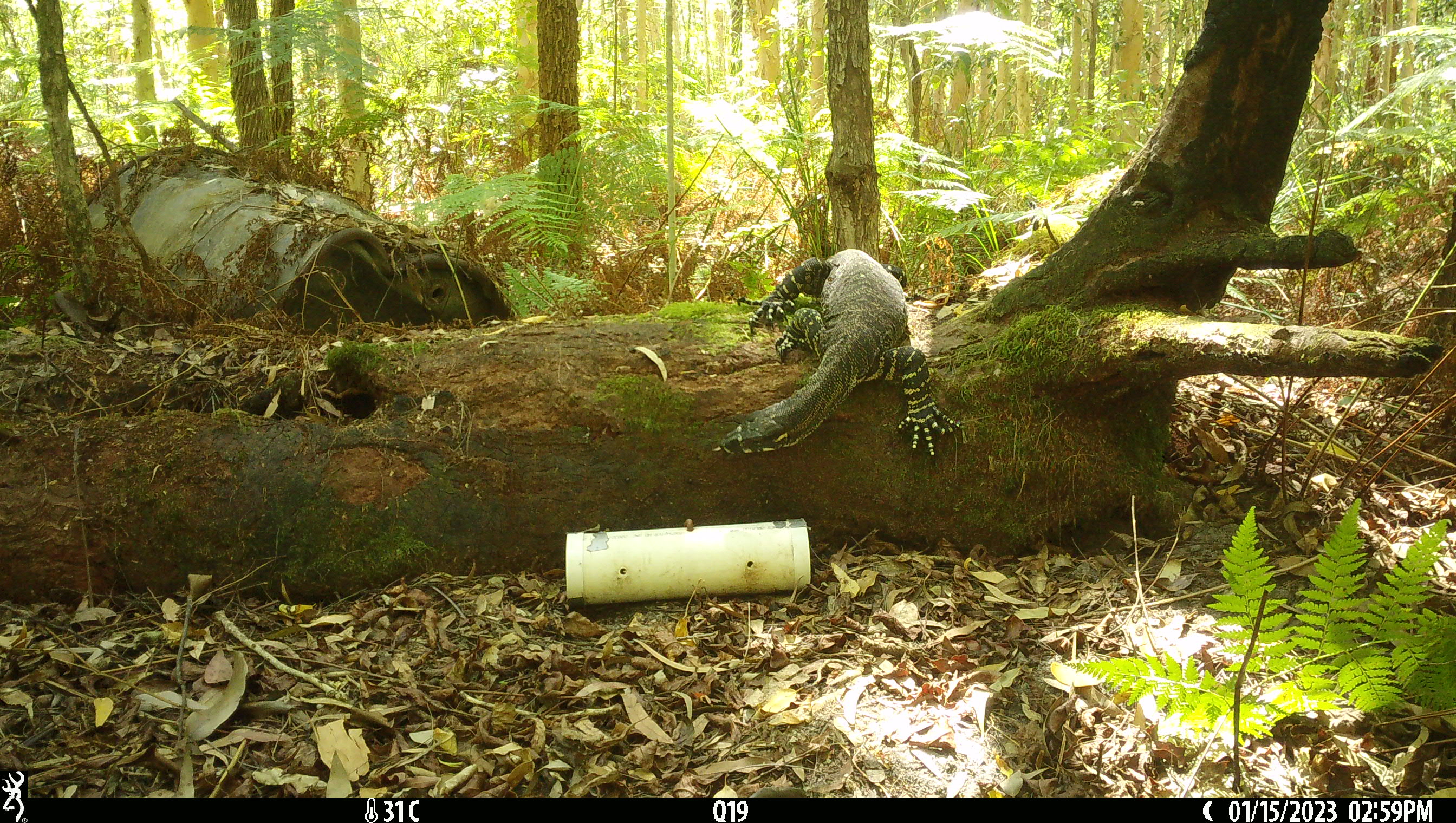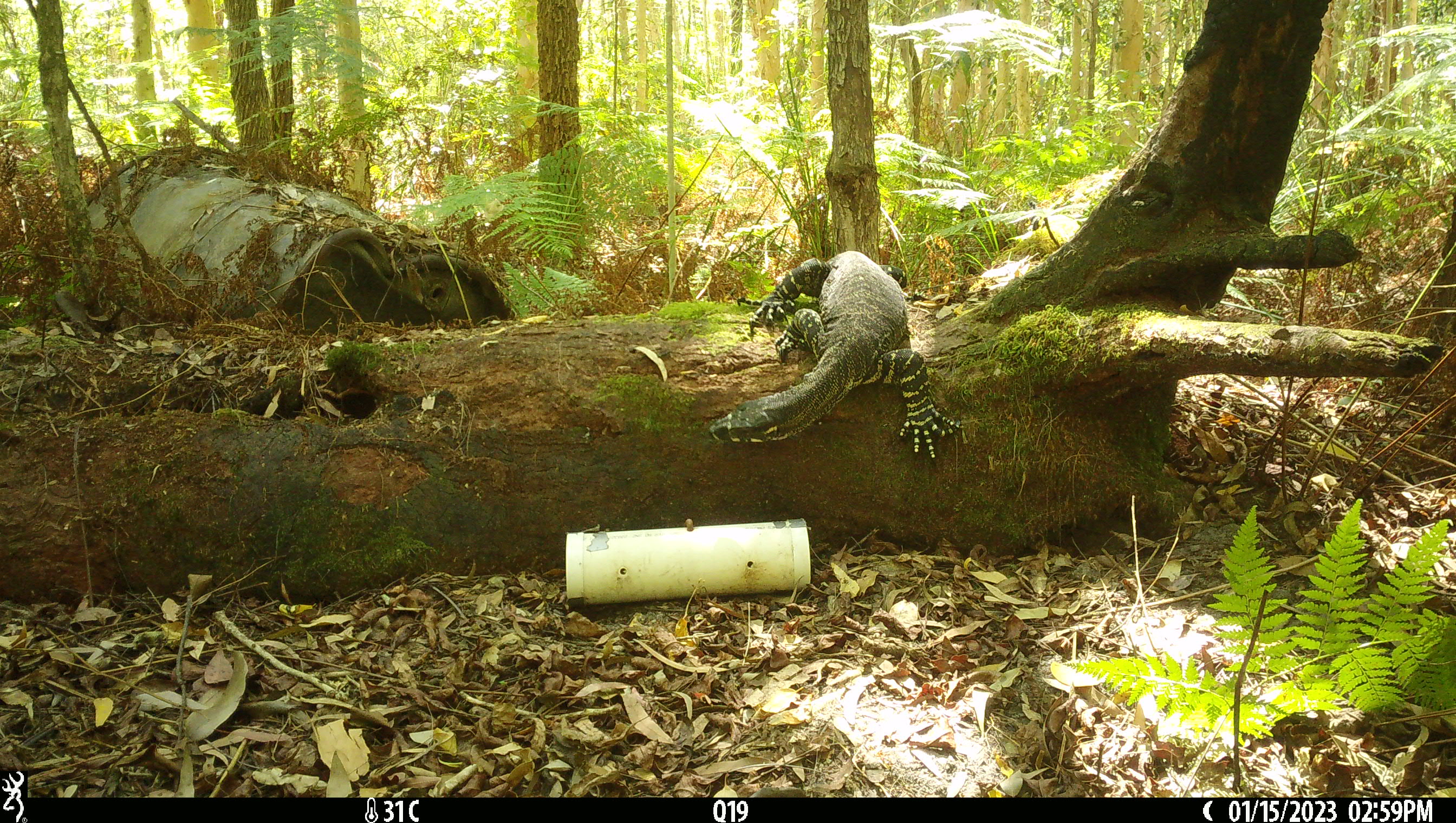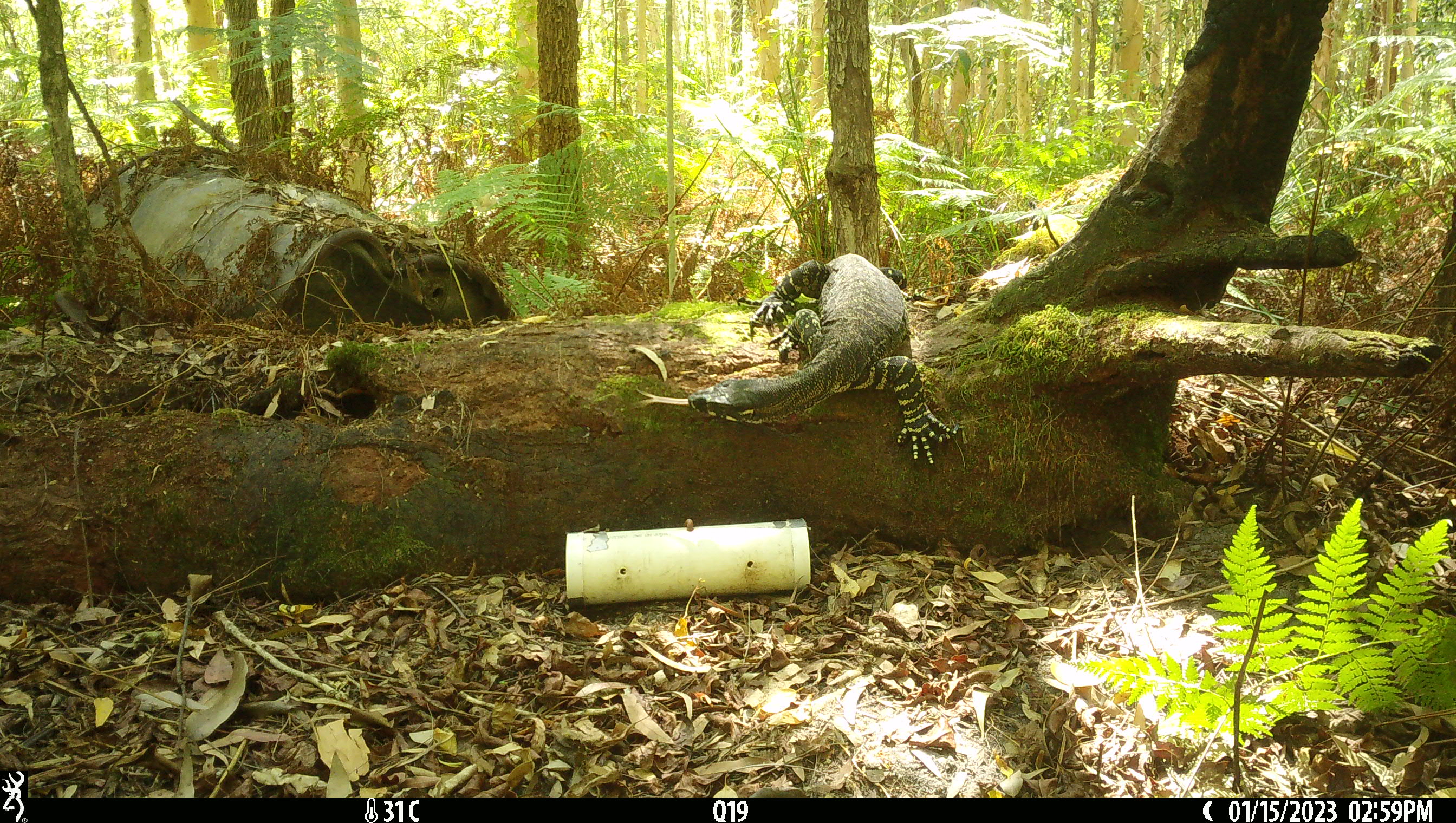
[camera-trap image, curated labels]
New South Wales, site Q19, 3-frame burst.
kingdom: Animalia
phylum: Chordata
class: Reptilia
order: Squamata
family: Varanidae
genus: Varanus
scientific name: Varanus varius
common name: lace monitor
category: goanna